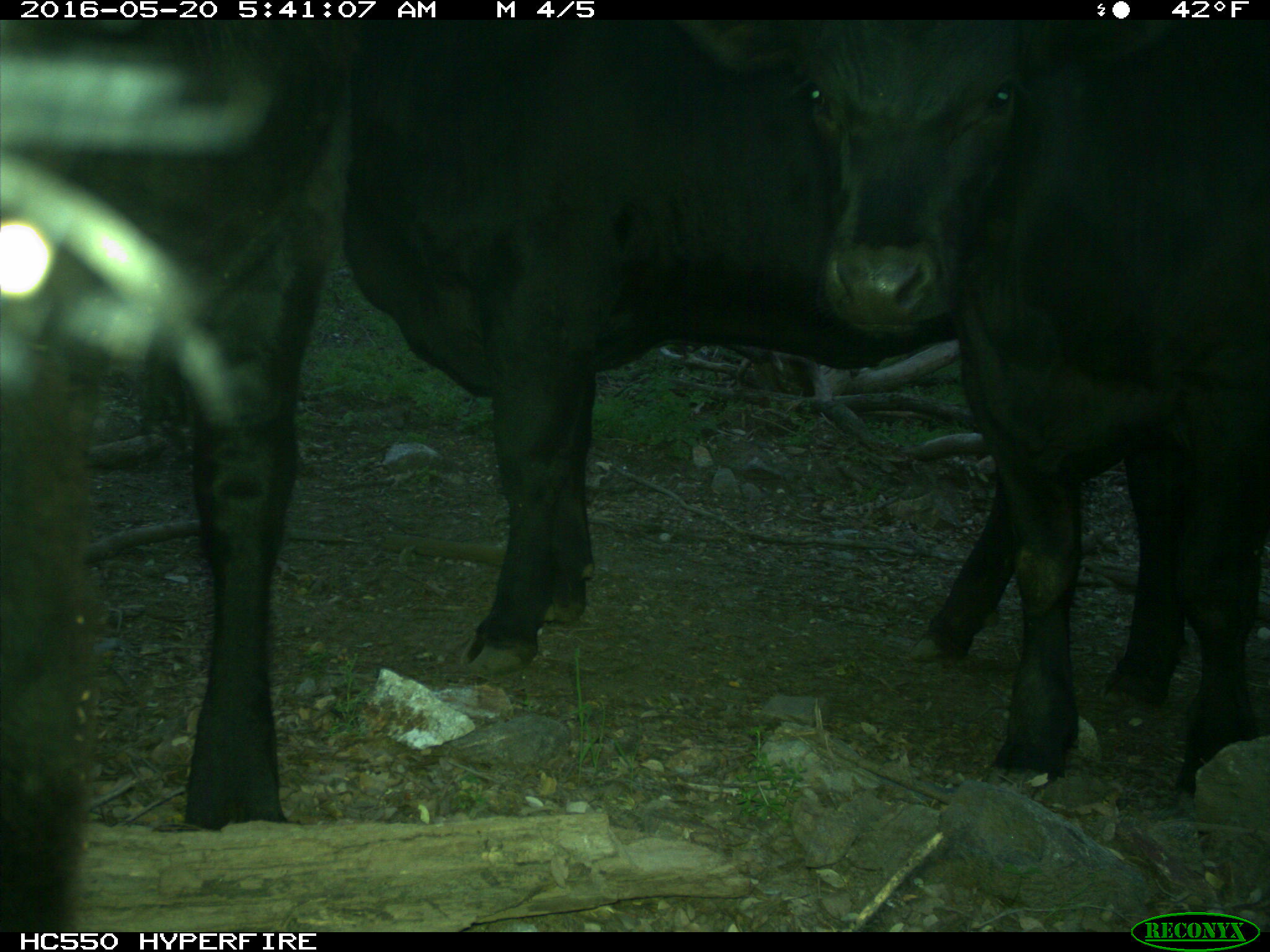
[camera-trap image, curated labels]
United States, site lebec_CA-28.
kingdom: Animalia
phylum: Chordata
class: Mammalia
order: Artiodactyla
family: Bovidae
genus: Bos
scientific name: Bos taurus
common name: domestic cow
Bos taurus (domestic cow).